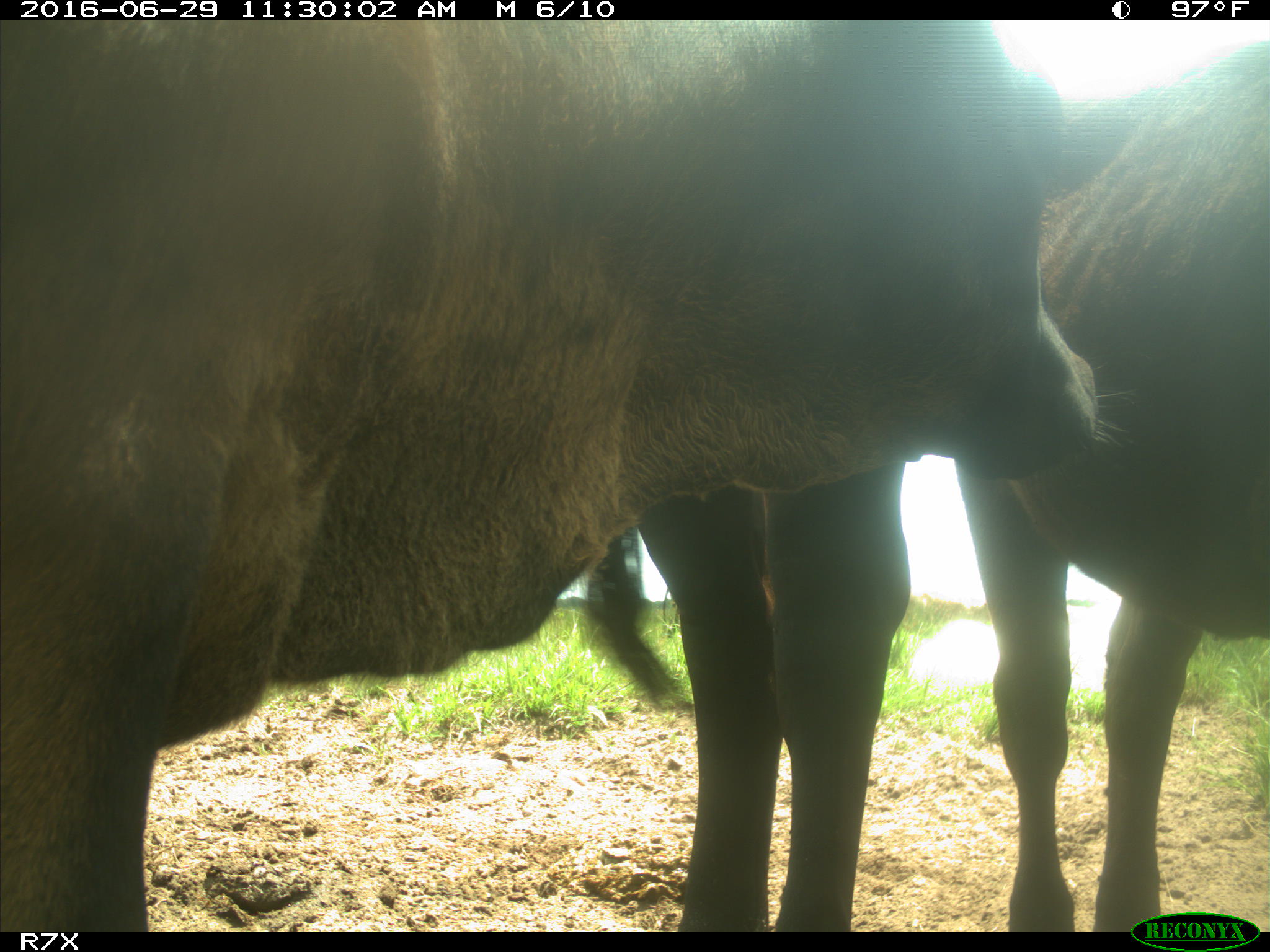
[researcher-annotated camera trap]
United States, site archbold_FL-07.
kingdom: Animalia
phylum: Chordata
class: Mammalia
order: Artiodactyla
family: Bovidae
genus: Bos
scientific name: Bos taurus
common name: domestic cow